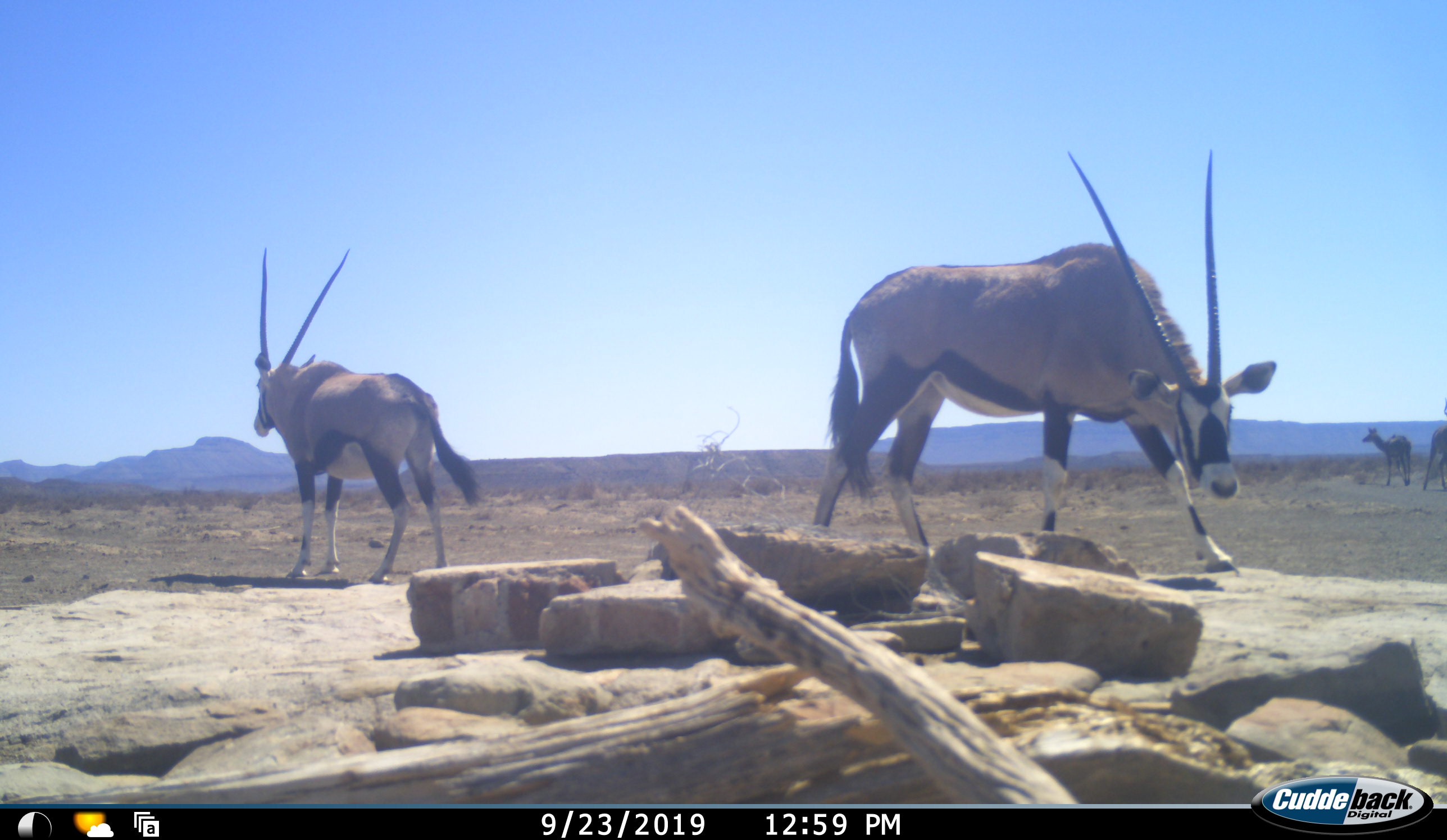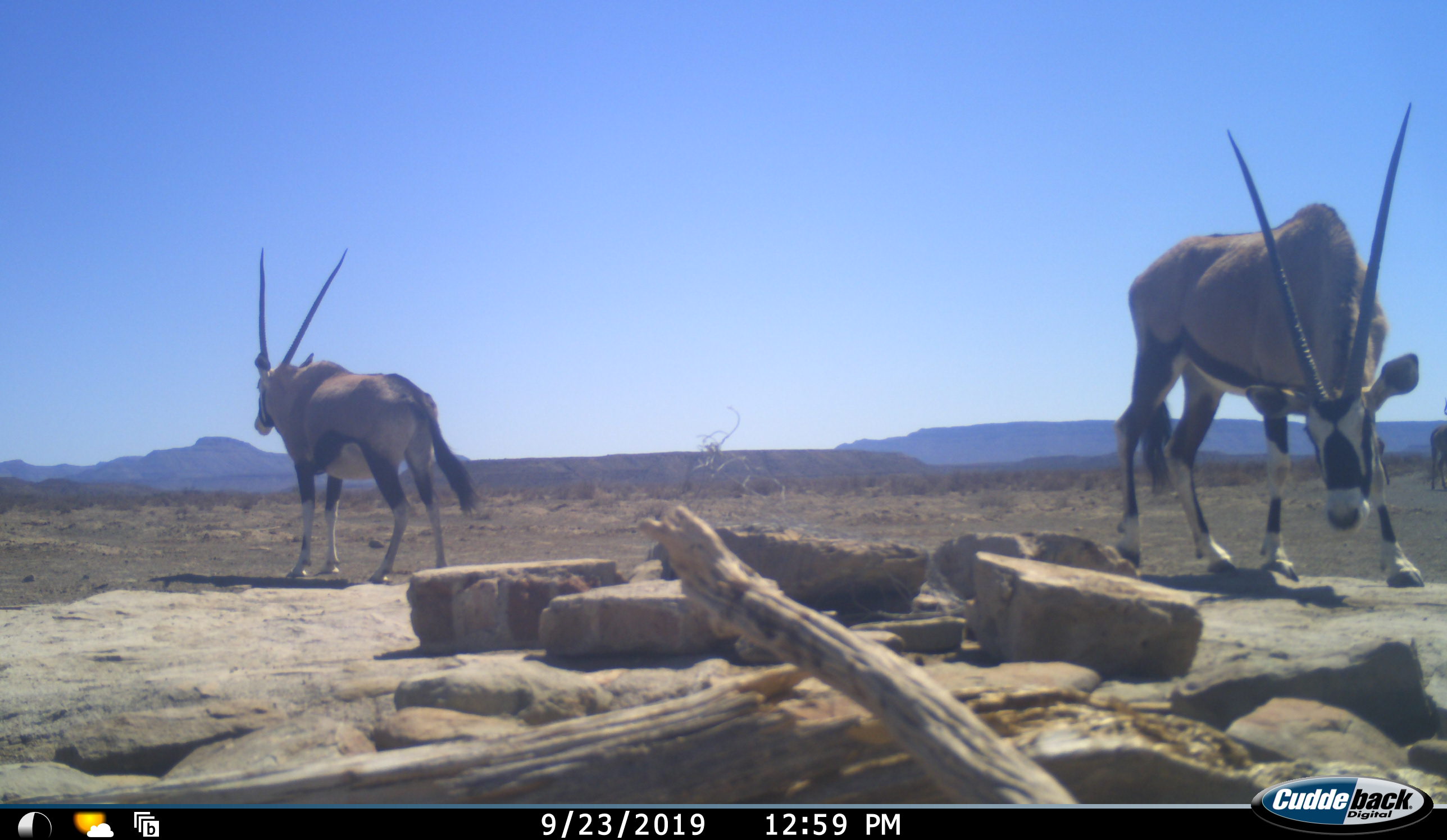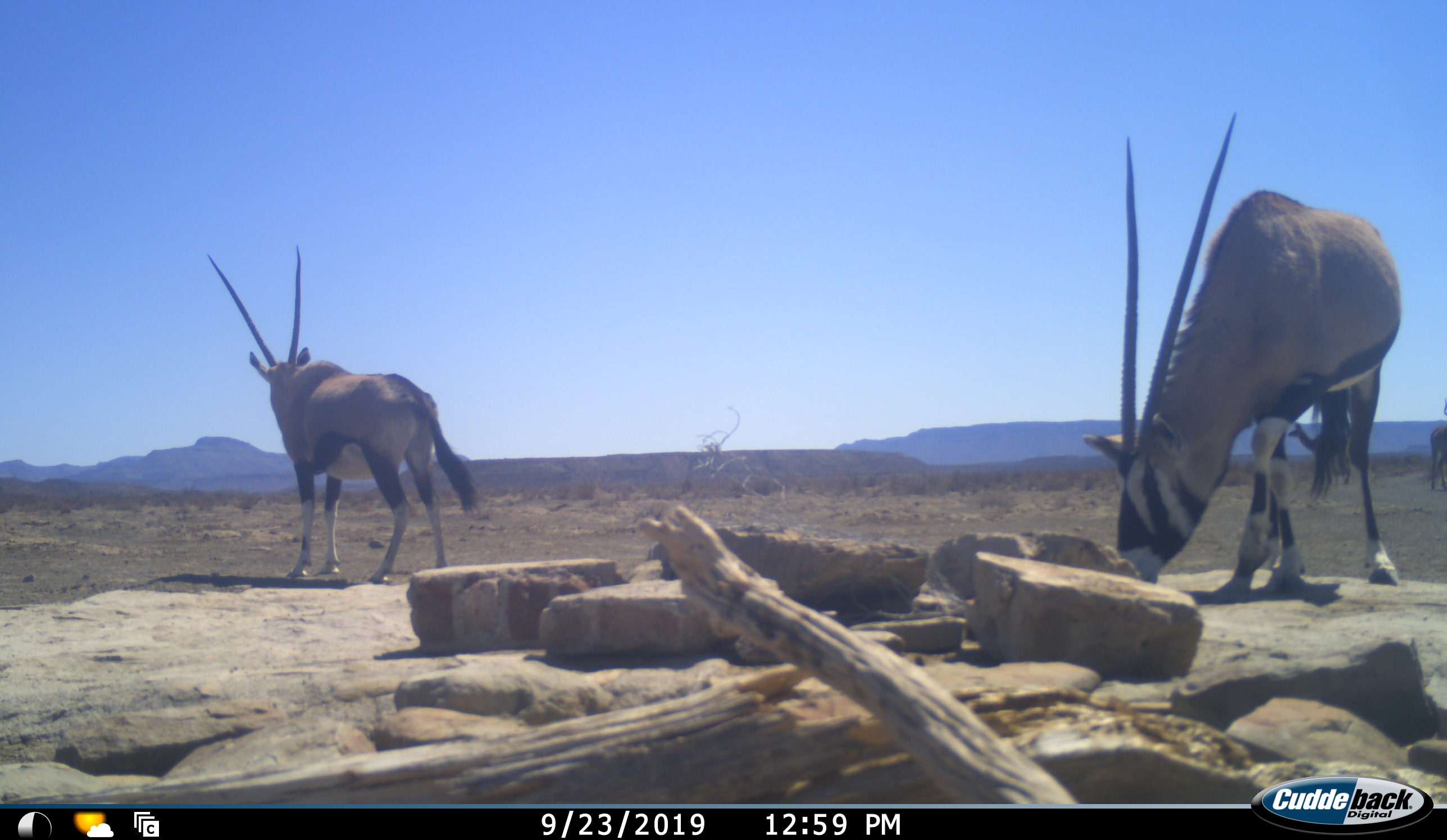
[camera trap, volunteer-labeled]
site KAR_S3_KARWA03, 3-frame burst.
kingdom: Animalia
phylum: Chordata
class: Mammalia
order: Artiodactyla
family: Bovidae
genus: Oryx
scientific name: Oryx gazella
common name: gemsbok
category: oryx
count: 2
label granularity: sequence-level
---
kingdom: Animalia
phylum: Chordata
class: Mammalia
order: Artiodactyla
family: Bovidae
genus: Tragelaphus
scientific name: Tragelaphus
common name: kudu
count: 2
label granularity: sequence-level